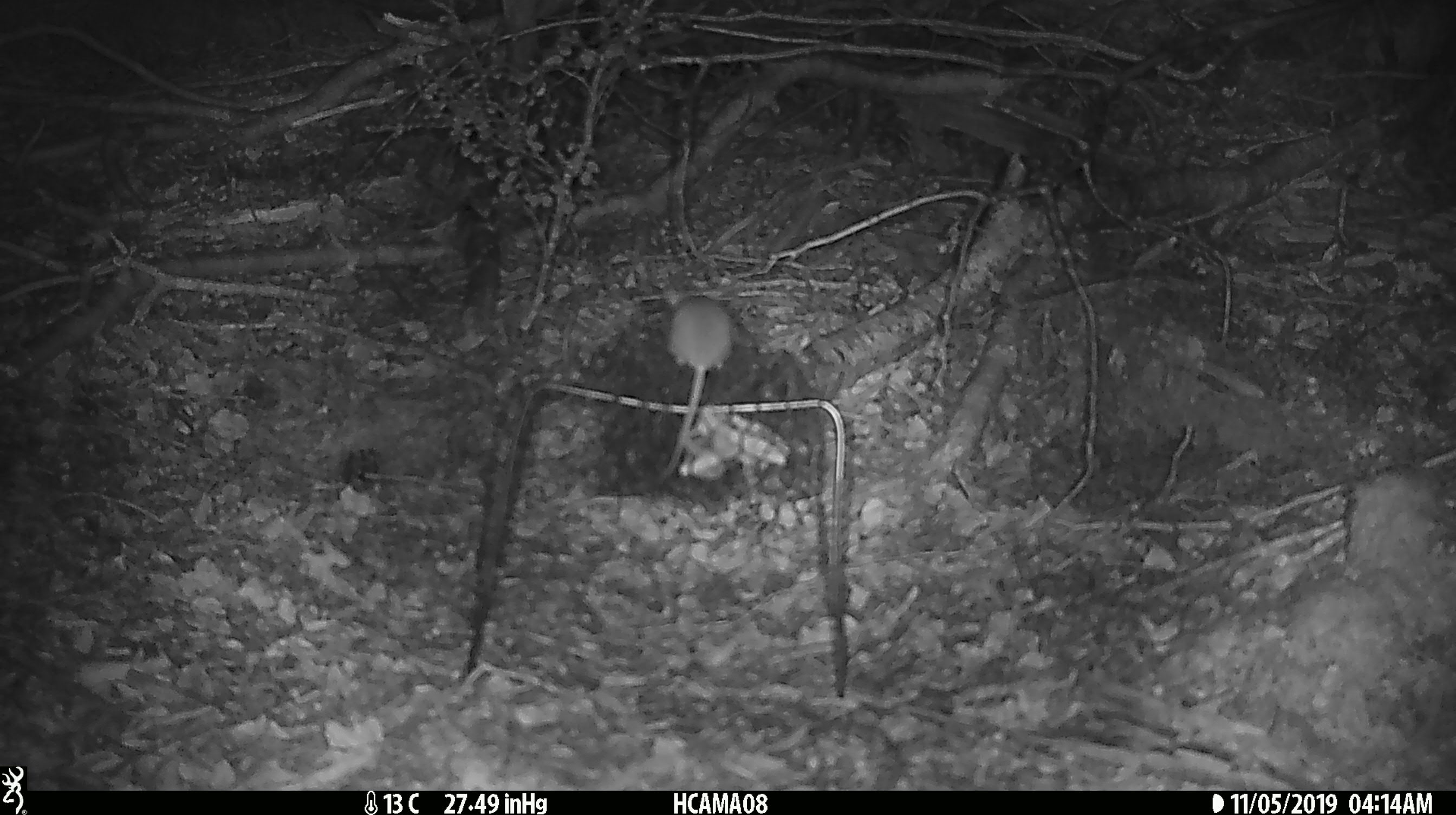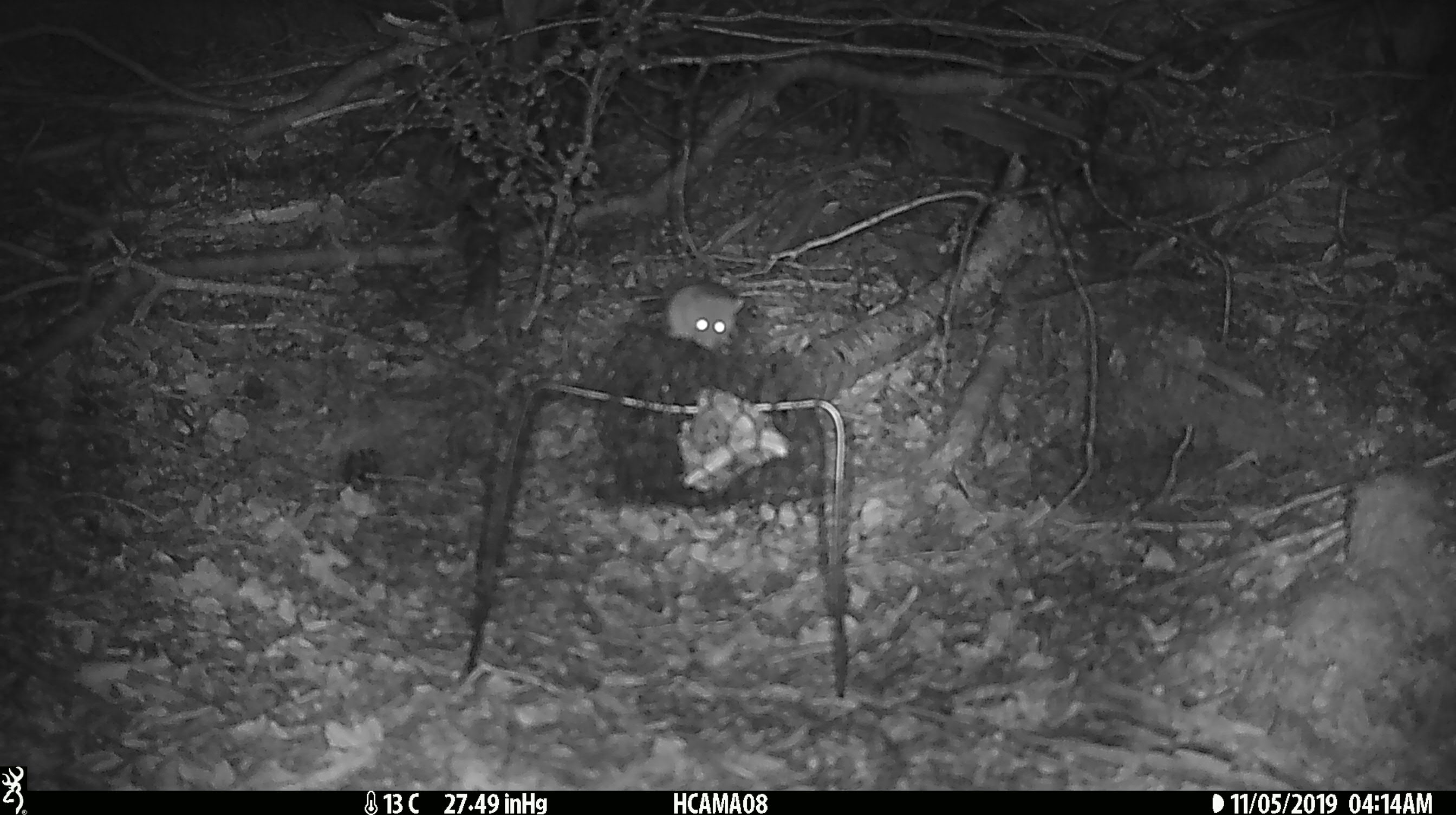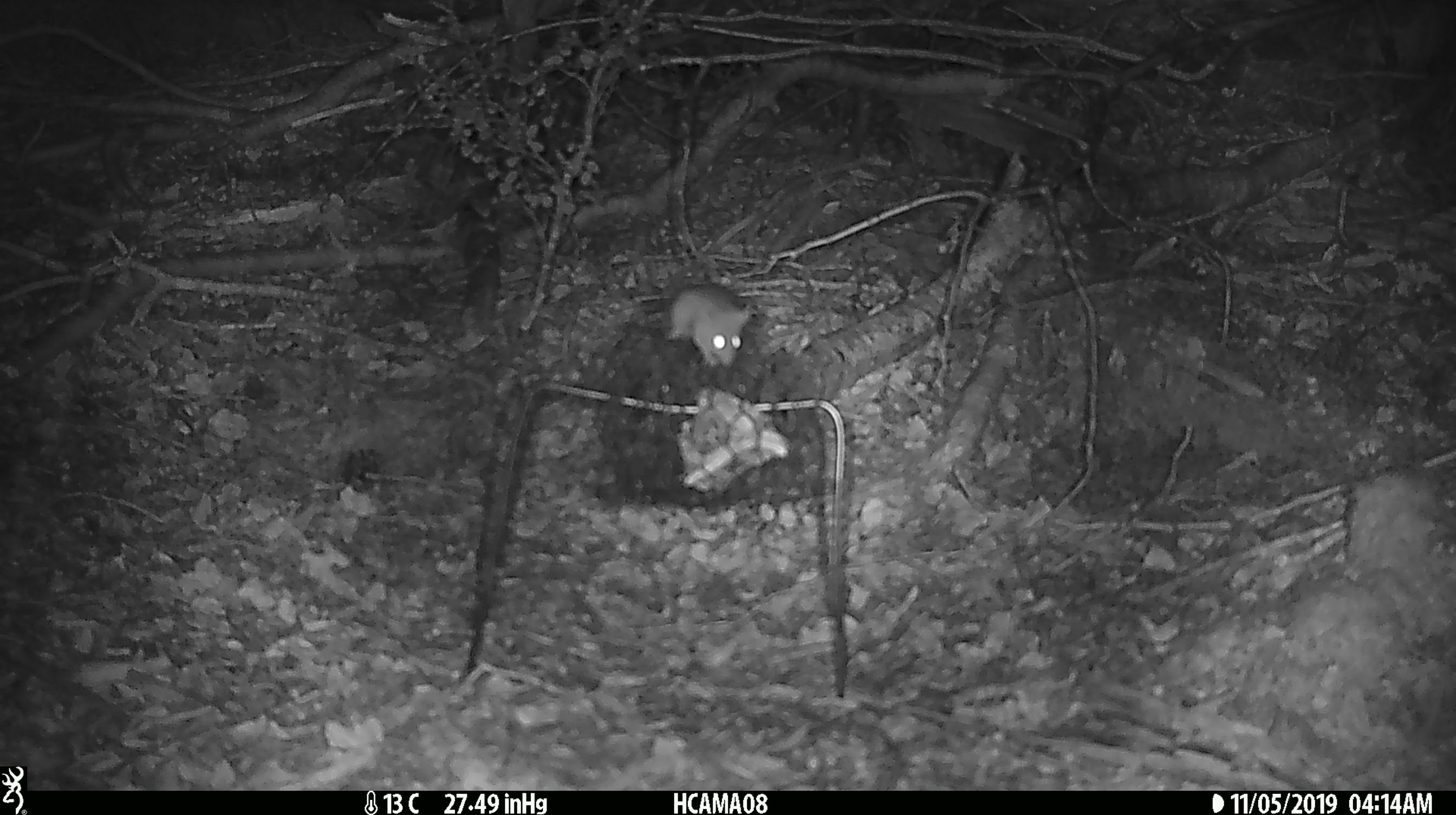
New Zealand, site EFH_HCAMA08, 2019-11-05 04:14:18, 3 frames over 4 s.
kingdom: Animalia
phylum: Chordata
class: Mammalia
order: Rodentia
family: Muridae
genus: Mus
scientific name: Mus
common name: mouse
Mouse (Mus).